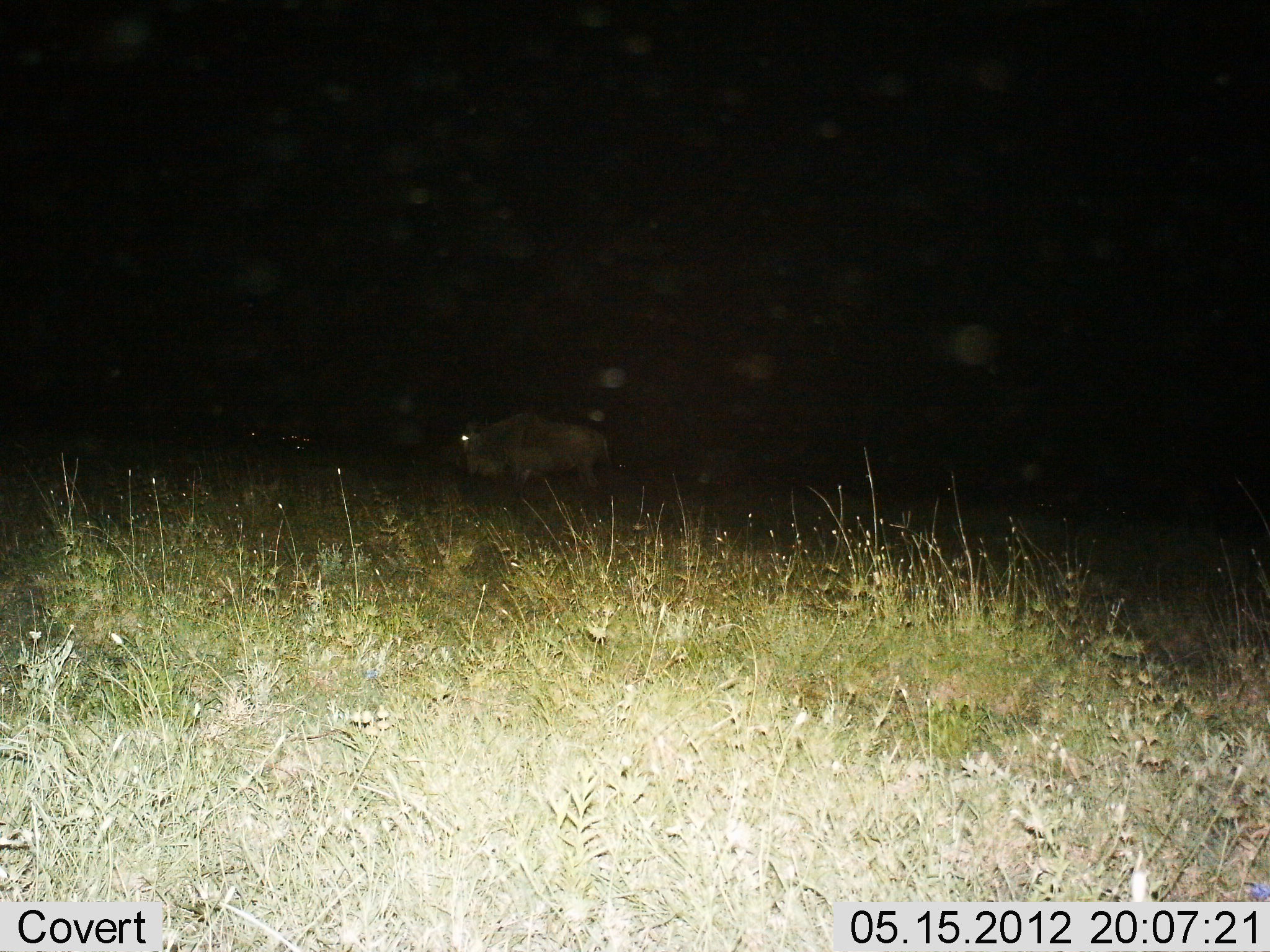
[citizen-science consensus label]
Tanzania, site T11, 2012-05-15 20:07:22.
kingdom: Animalia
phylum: Chordata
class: Mammalia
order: Artiodactyla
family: Bovidae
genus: Connochaetes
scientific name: Connochaetes taurinus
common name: blue wildebeest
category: wildebeest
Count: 1.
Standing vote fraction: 70%.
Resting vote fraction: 0%.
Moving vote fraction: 30%.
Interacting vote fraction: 0%.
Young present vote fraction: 0%.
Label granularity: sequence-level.